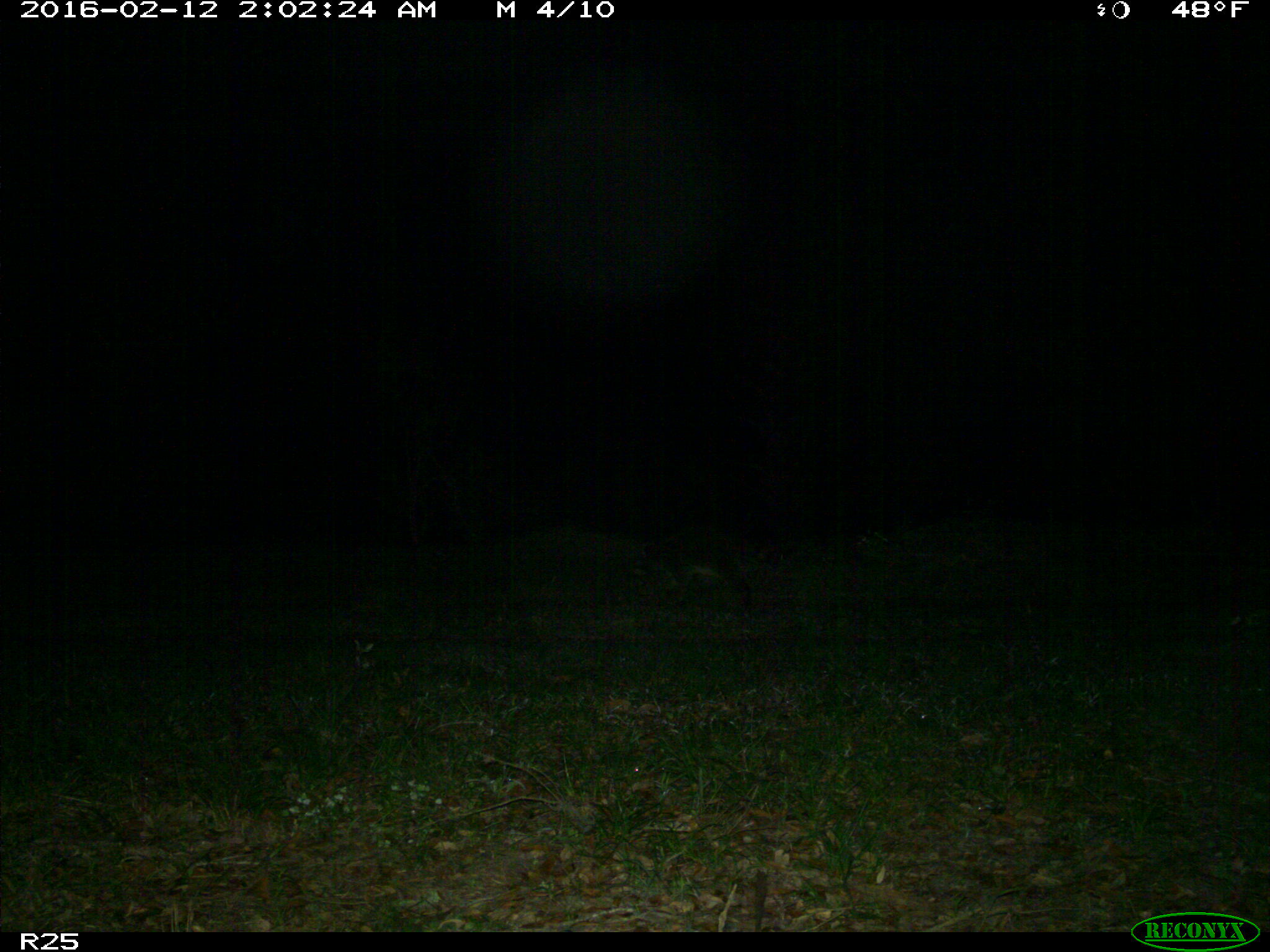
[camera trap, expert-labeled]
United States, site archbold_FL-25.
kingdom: Animalia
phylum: Chordata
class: Mammalia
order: Carnivora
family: Procyonidae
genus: Procyon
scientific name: Procyon lotor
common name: common raccoon